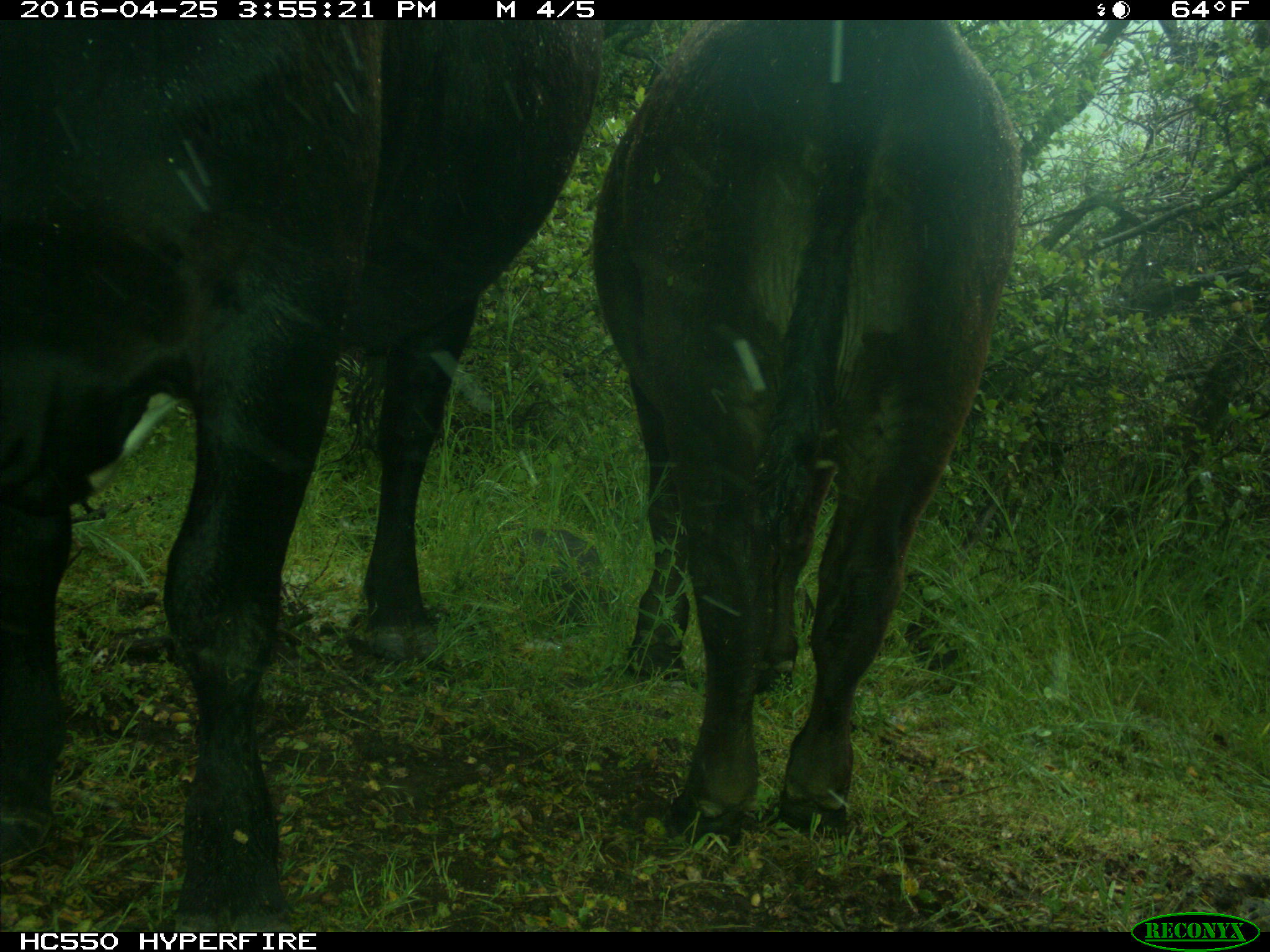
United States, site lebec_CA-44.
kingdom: Animalia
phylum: Chordata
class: Mammalia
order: Artiodactyla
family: Bovidae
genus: Bos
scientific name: Bos taurus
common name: domestic cow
Bos taurus (domestic cow).